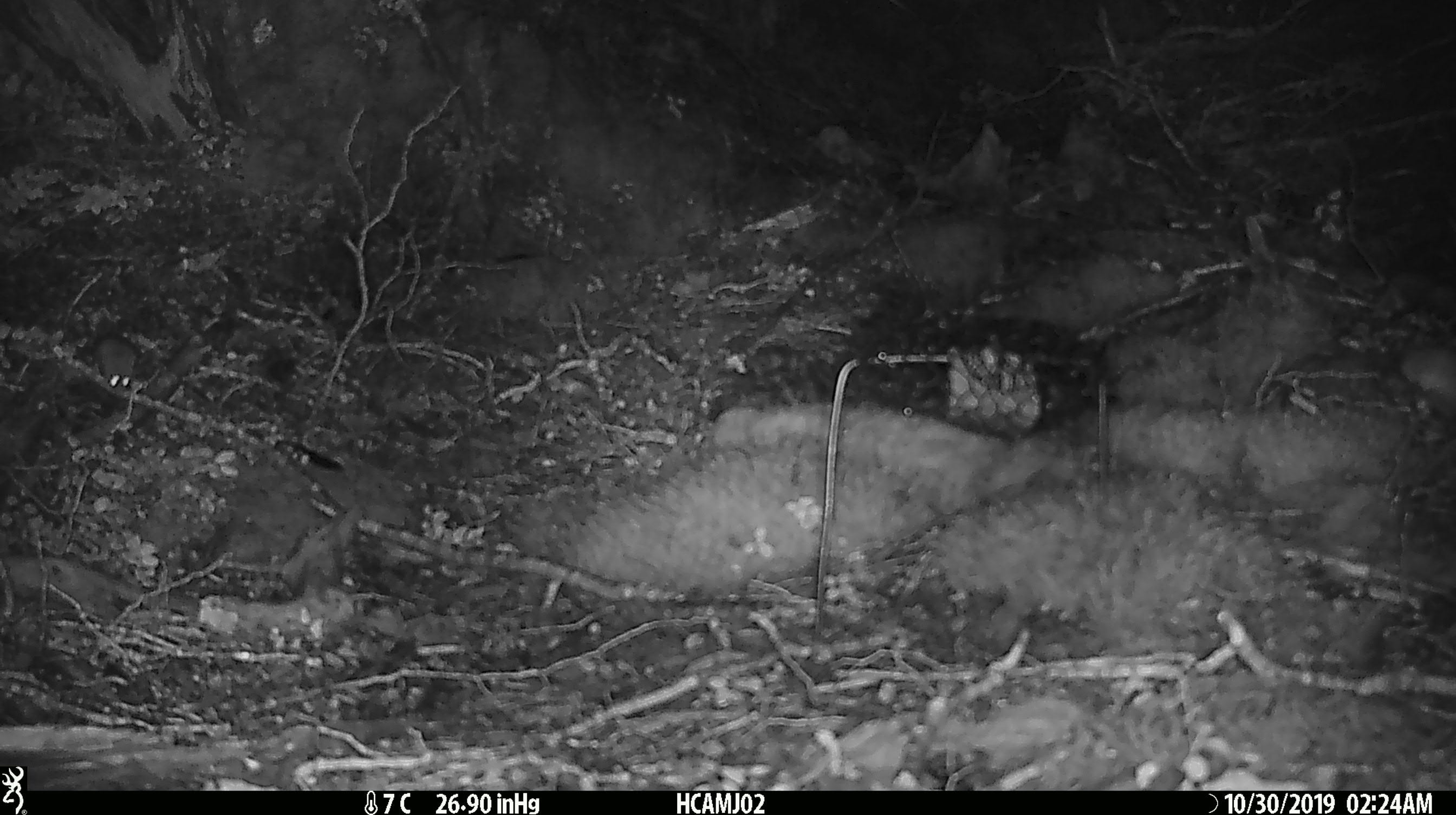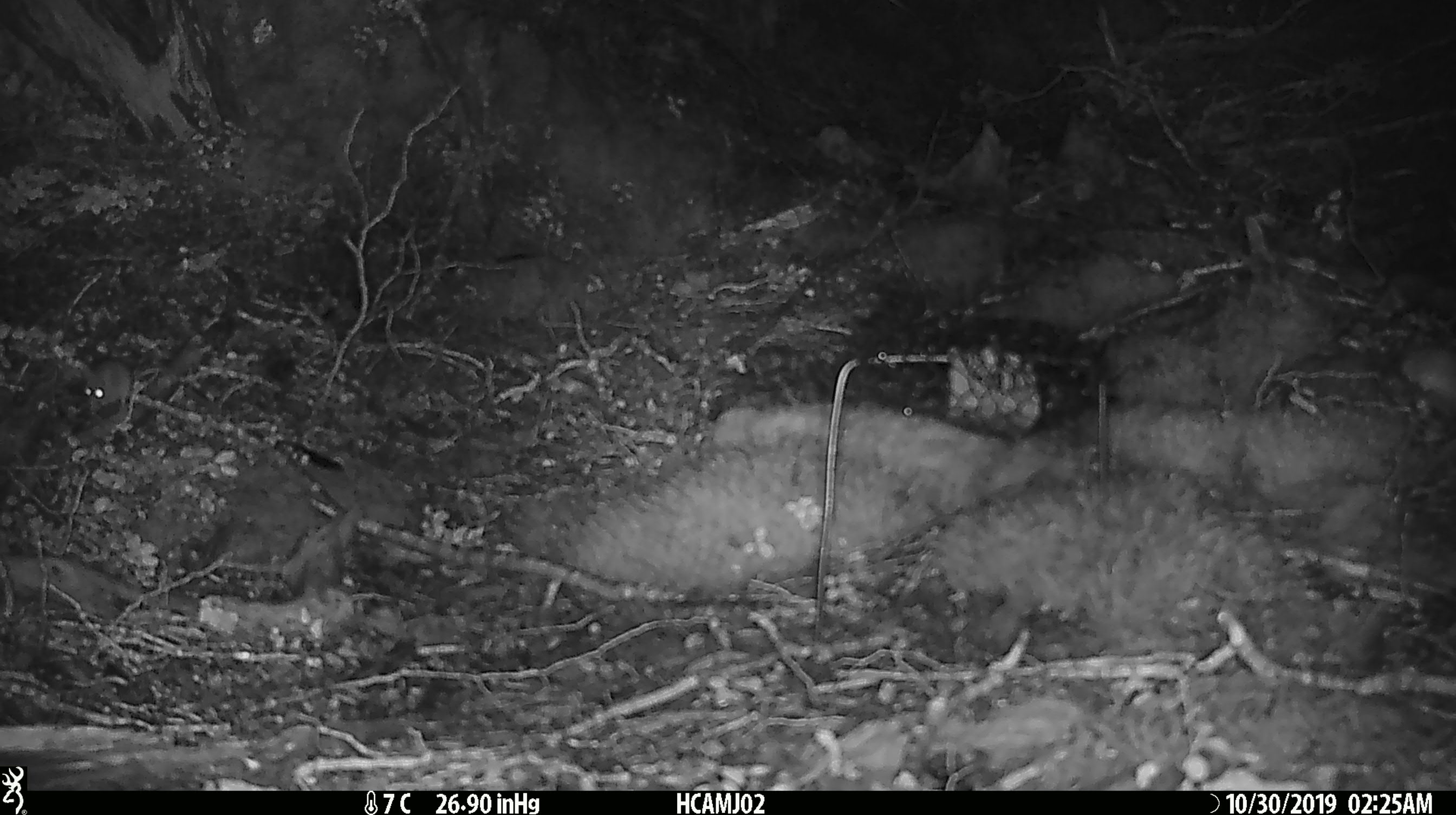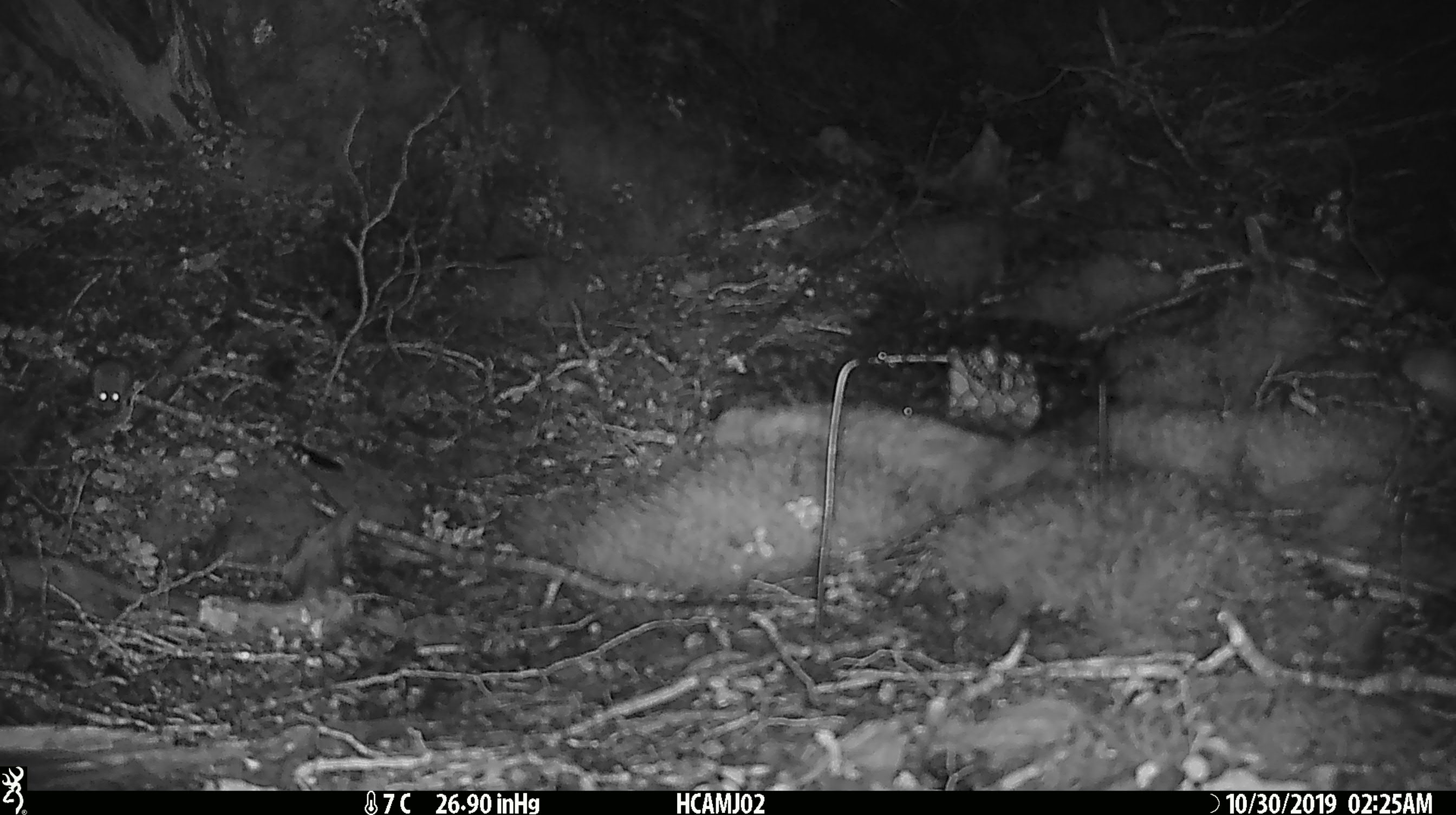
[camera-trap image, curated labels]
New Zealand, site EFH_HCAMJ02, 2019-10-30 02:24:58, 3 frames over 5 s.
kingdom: Animalia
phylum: Chordata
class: Mammalia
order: Rodentia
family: Muridae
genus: Mus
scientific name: Mus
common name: mouse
Mouse (Mus).